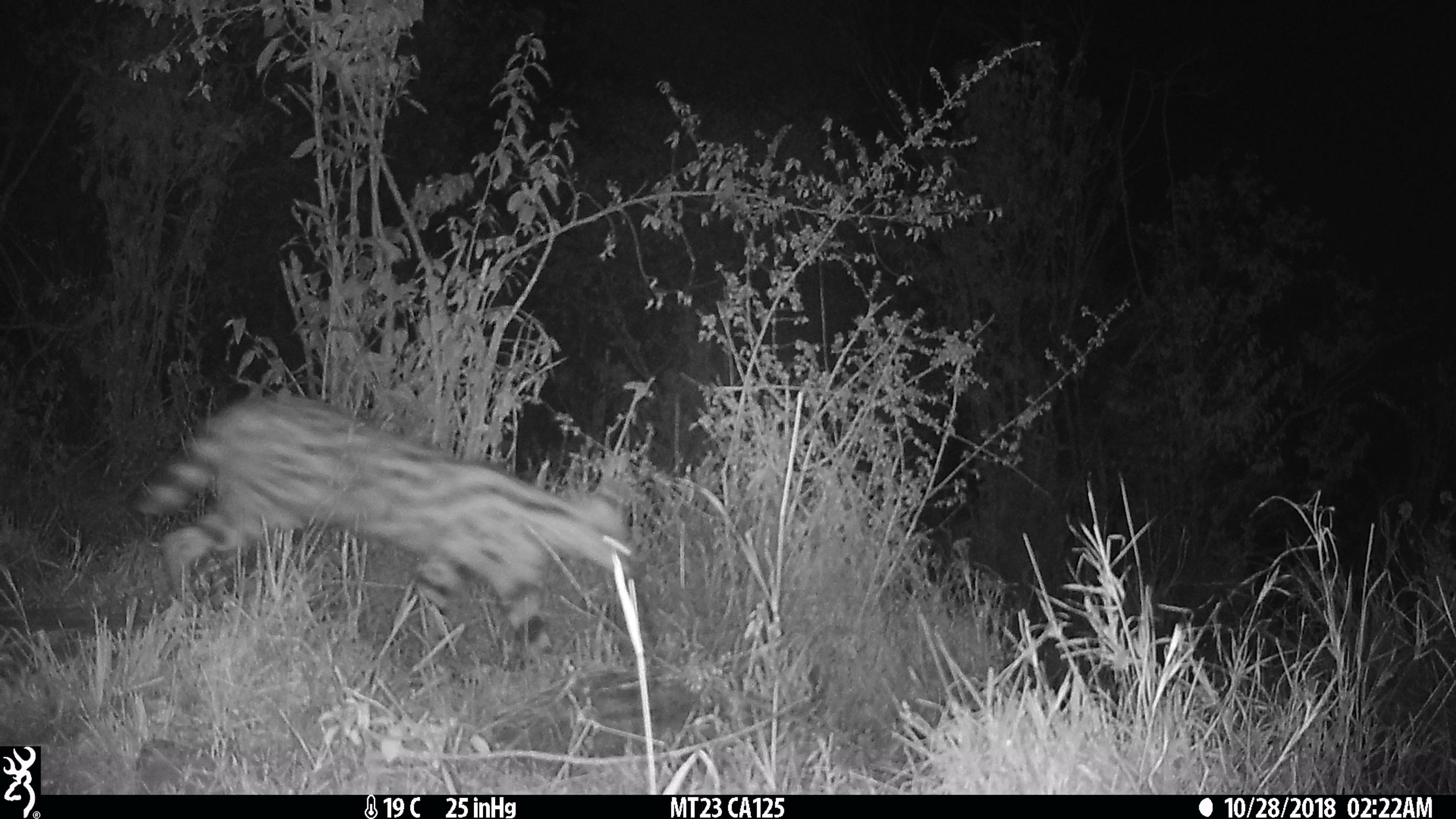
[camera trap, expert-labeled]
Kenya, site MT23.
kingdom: Animalia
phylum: Chordata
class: Mammalia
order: Carnivora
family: Felidae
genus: Leptailurus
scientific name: Leptailurus serval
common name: serval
Serval (Leptailurus serval).